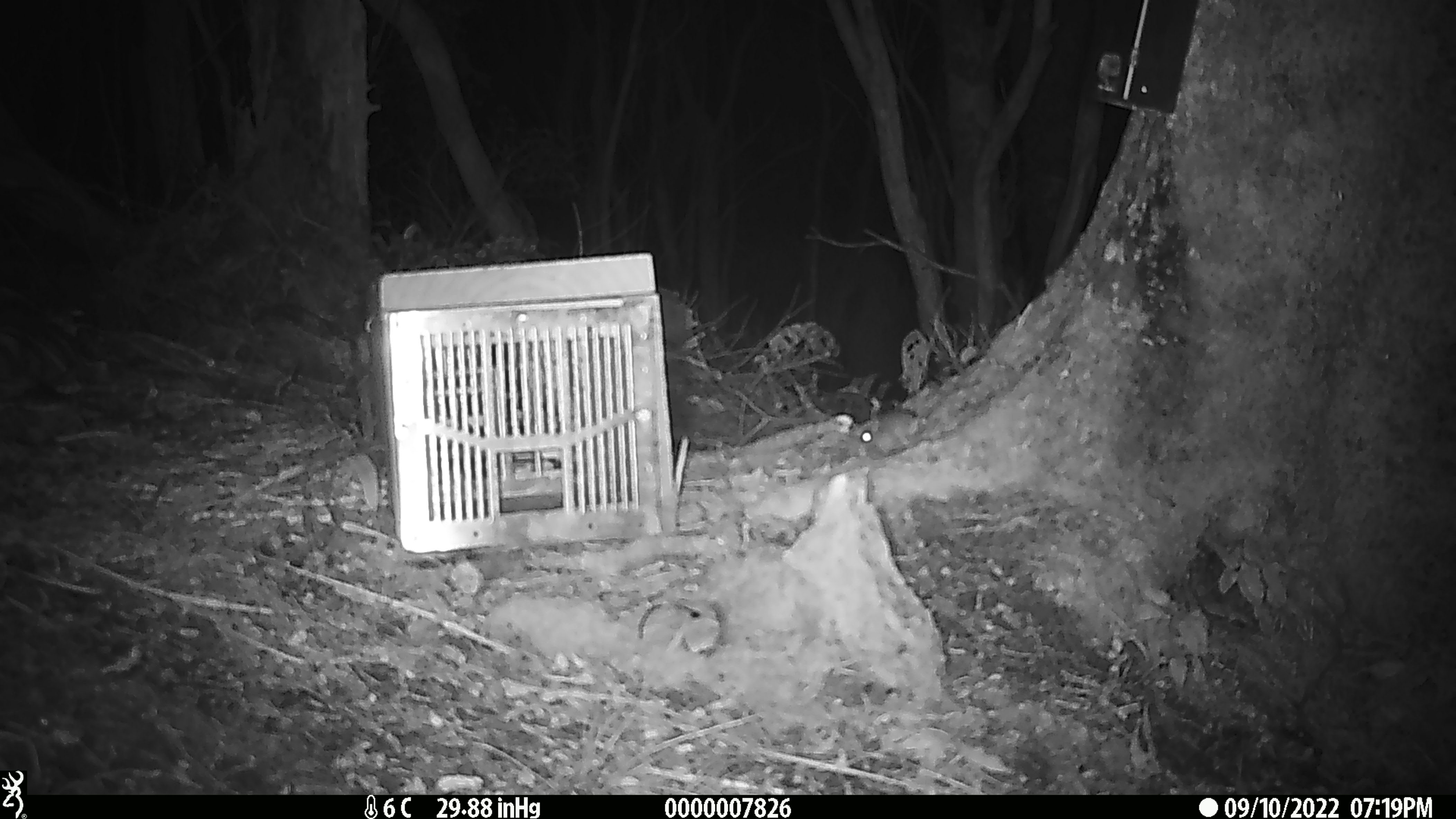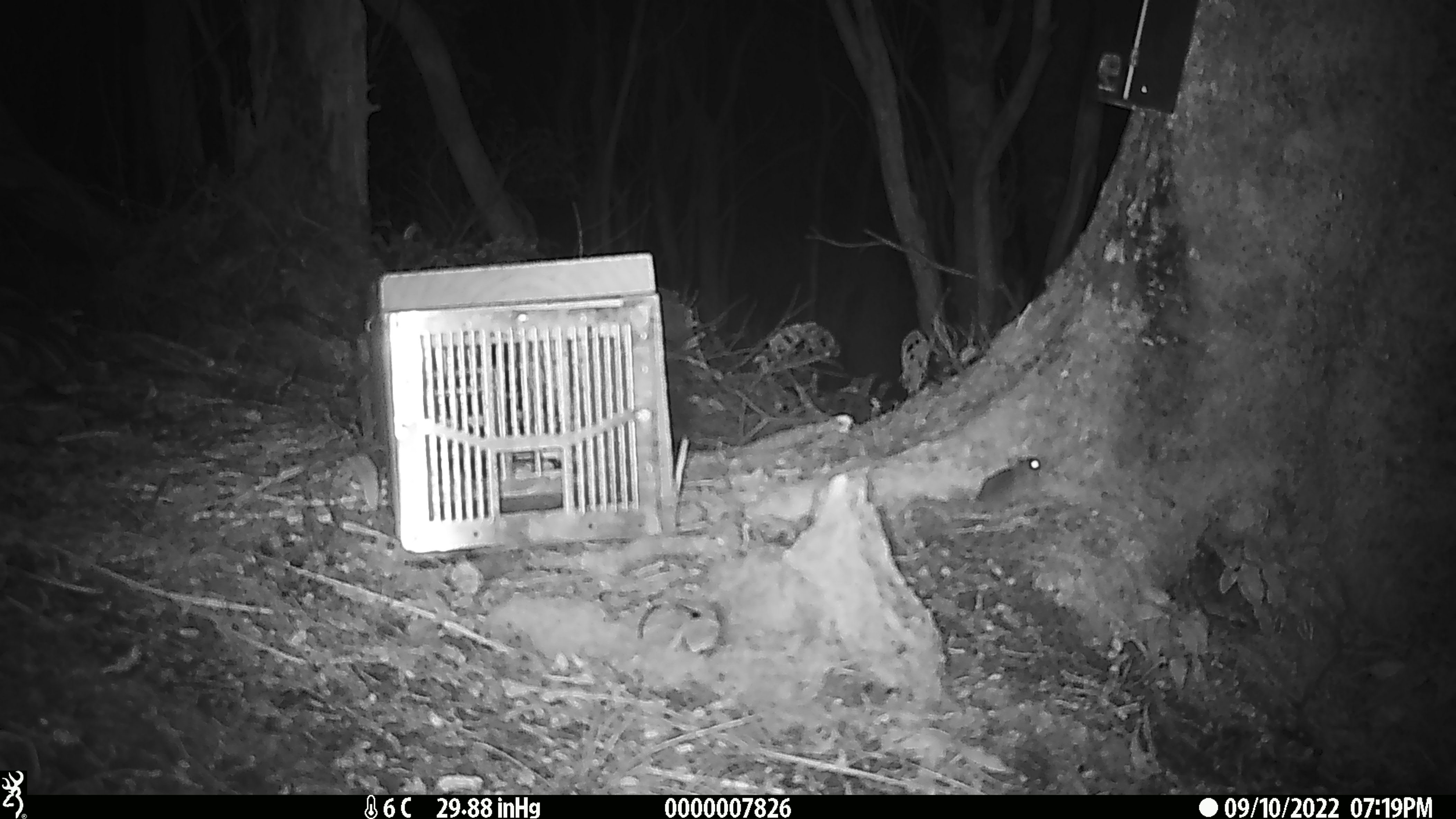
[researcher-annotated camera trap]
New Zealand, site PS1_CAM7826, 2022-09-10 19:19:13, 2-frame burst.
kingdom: Animalia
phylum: Chordata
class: Mammalia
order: Rodentia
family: Muridae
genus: Mus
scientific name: Mus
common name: mouse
Mouse (Mus).